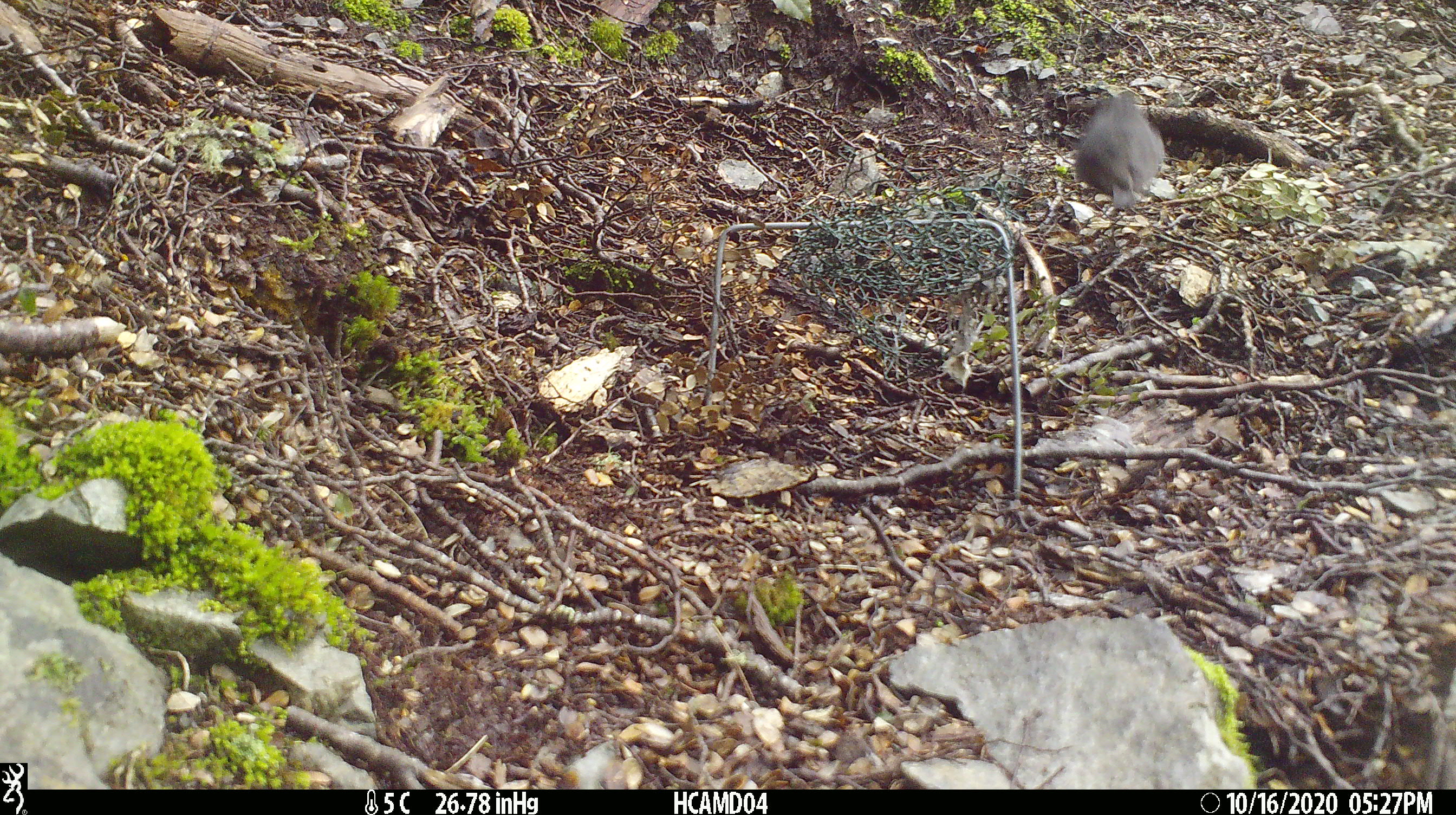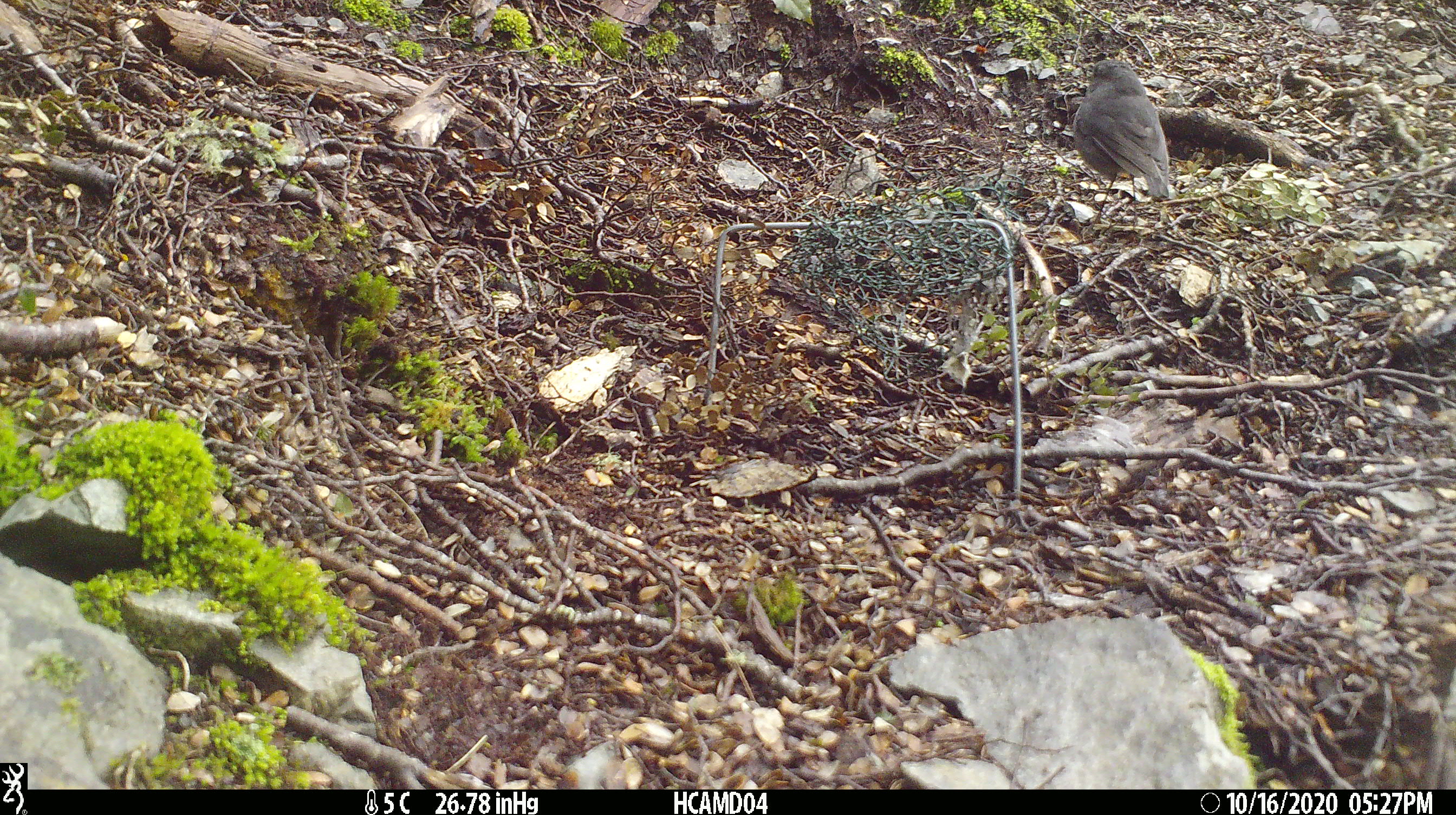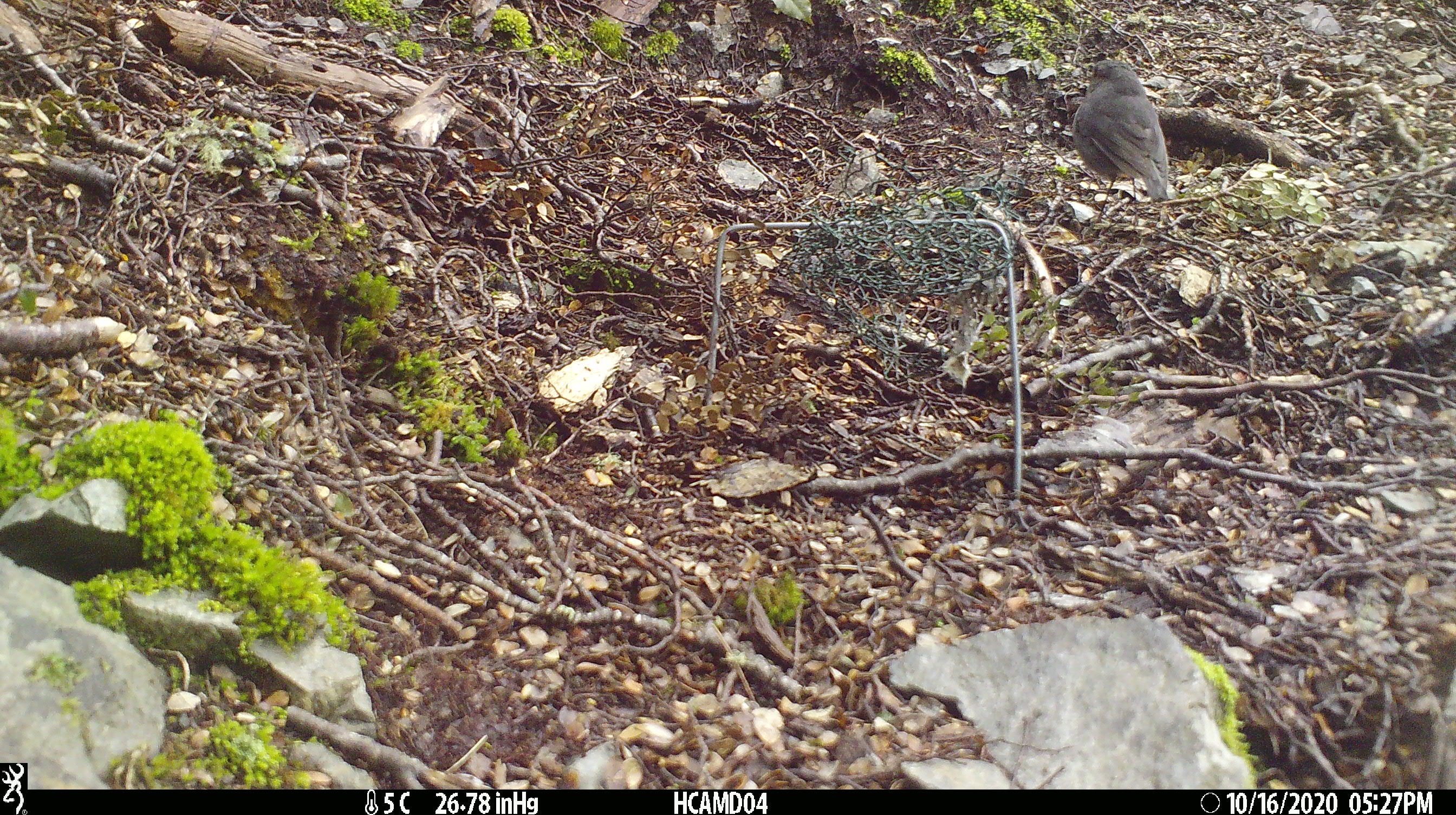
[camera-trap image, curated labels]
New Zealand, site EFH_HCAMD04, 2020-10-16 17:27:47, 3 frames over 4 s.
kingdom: Animalia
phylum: Chordata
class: Aves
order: Passeriformes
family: Petroicidae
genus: Petroica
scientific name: Petroica australis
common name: new zealand robin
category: robin